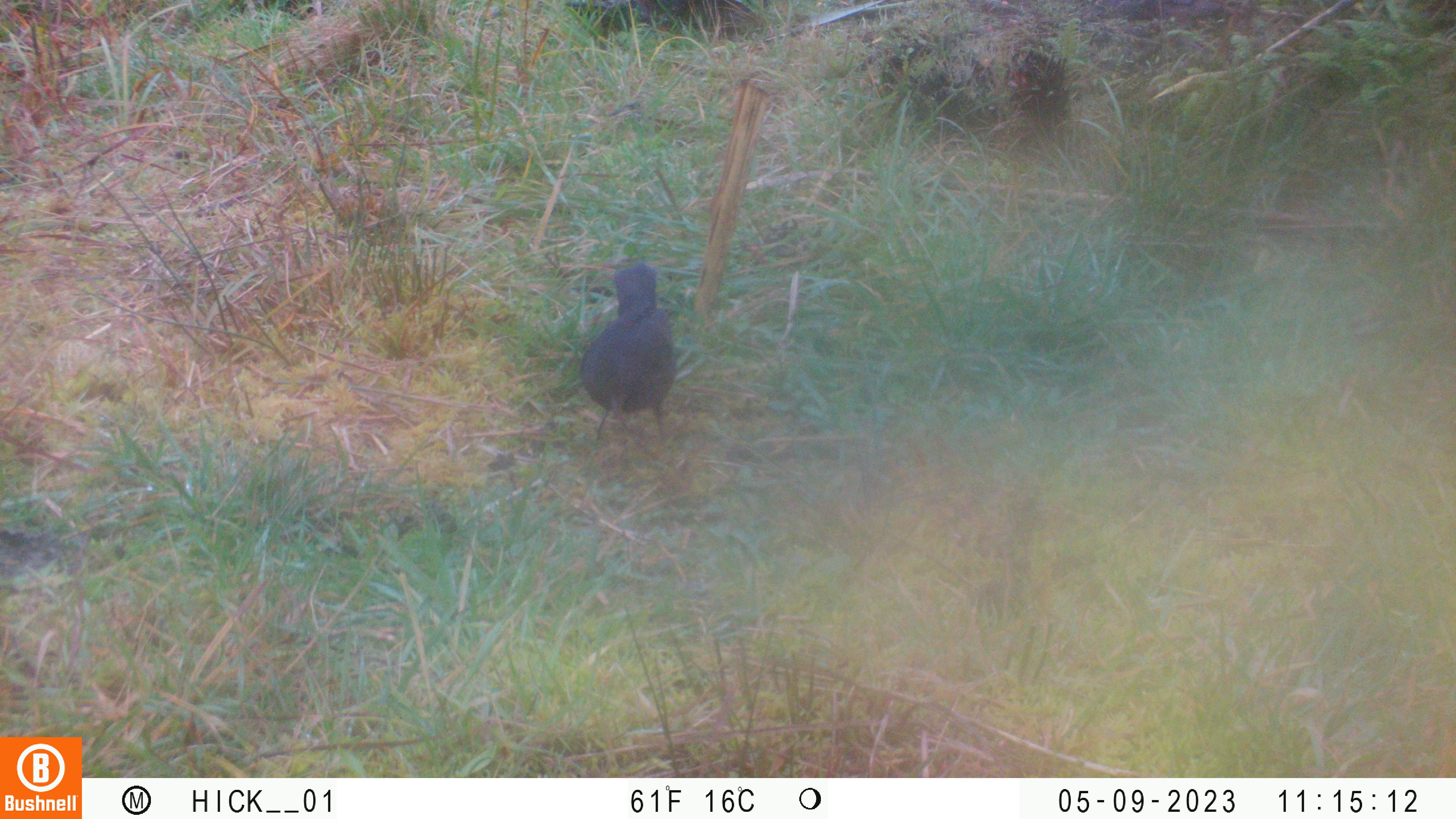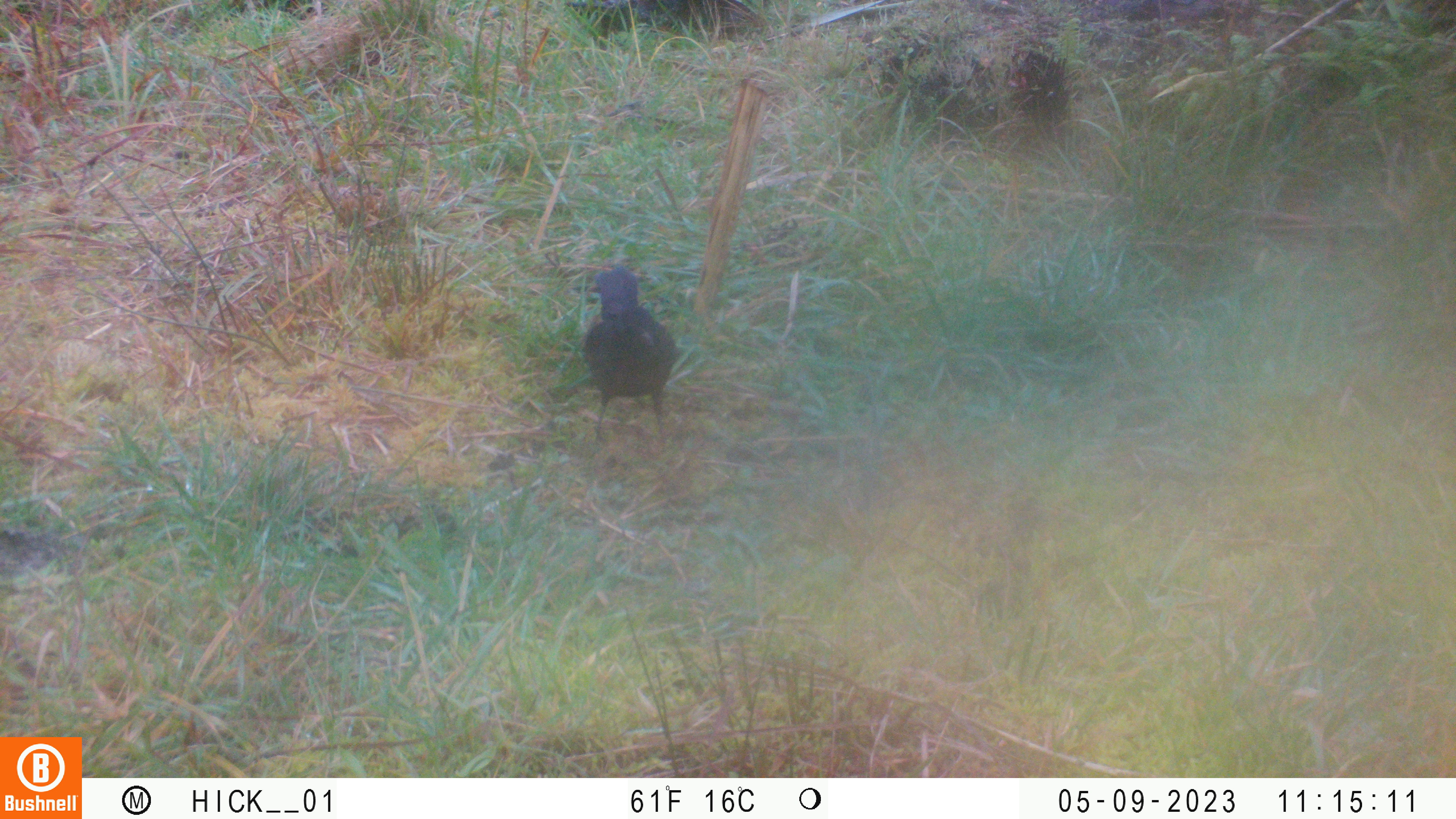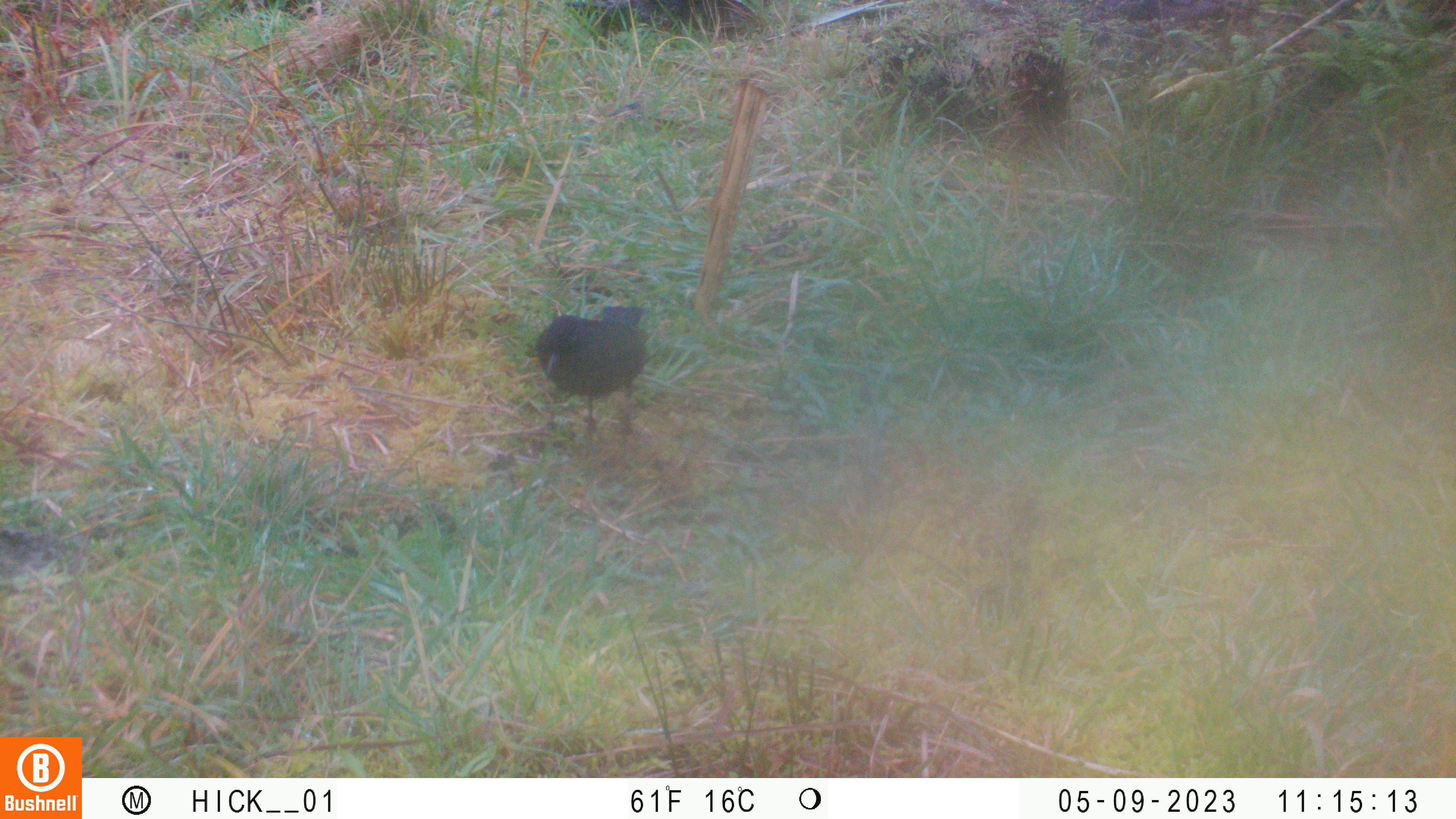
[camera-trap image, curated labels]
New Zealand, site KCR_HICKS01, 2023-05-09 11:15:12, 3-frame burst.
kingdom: Animalia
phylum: Chordata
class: Aves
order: Passeriformes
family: Turdidae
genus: Turdus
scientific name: Turdus merula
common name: eurasian blackbird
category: blackbird